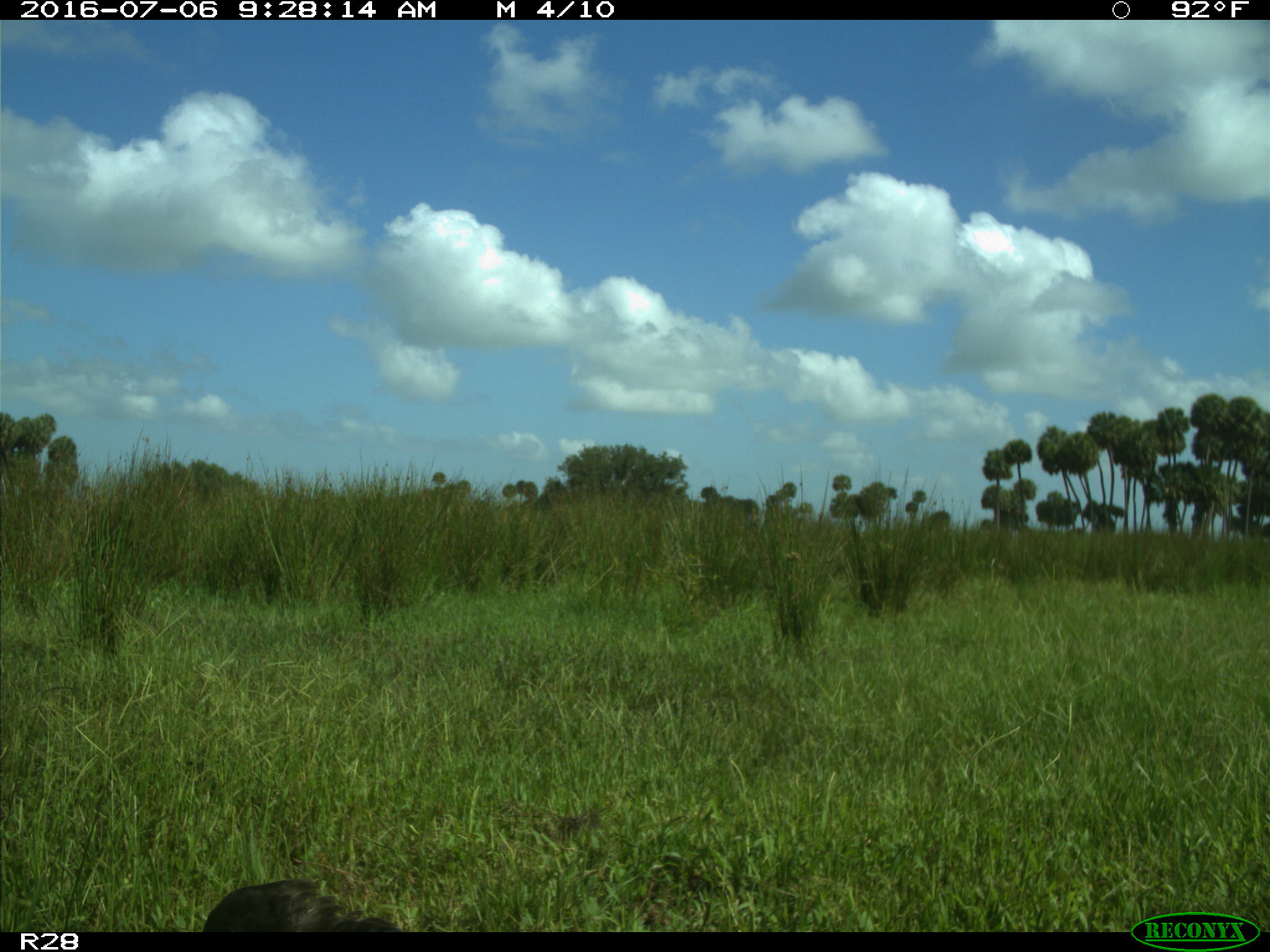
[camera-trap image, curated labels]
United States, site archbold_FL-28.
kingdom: Animalia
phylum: Chordata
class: Mammalia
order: Carnivora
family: Felidae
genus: Lynx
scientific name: Lynx rufus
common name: bobcat